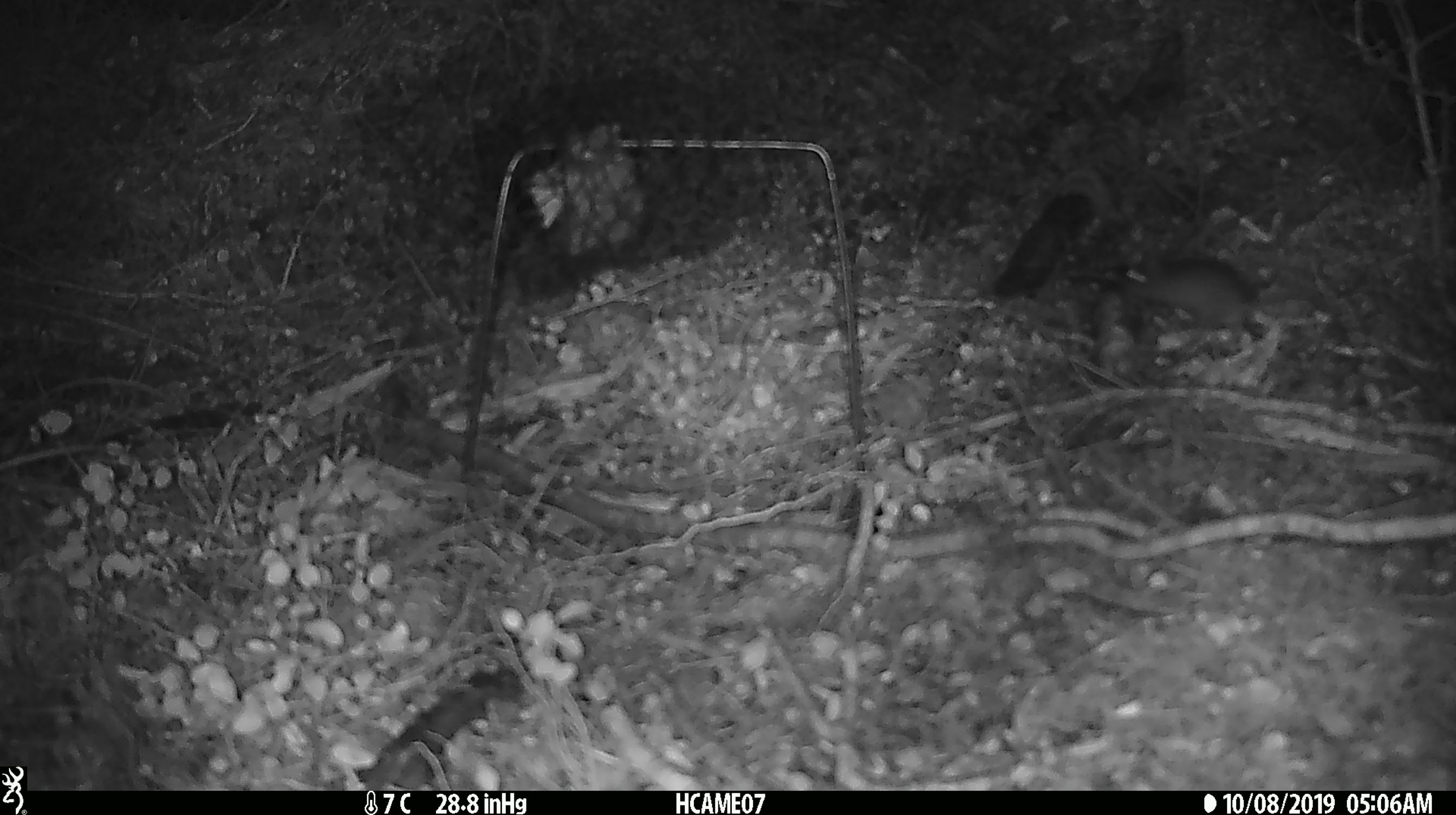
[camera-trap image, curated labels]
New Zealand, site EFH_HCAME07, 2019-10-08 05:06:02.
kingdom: Animalia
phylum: Chordata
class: Mammalia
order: Rodentia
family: Muridae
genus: Mus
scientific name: Mus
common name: mouse